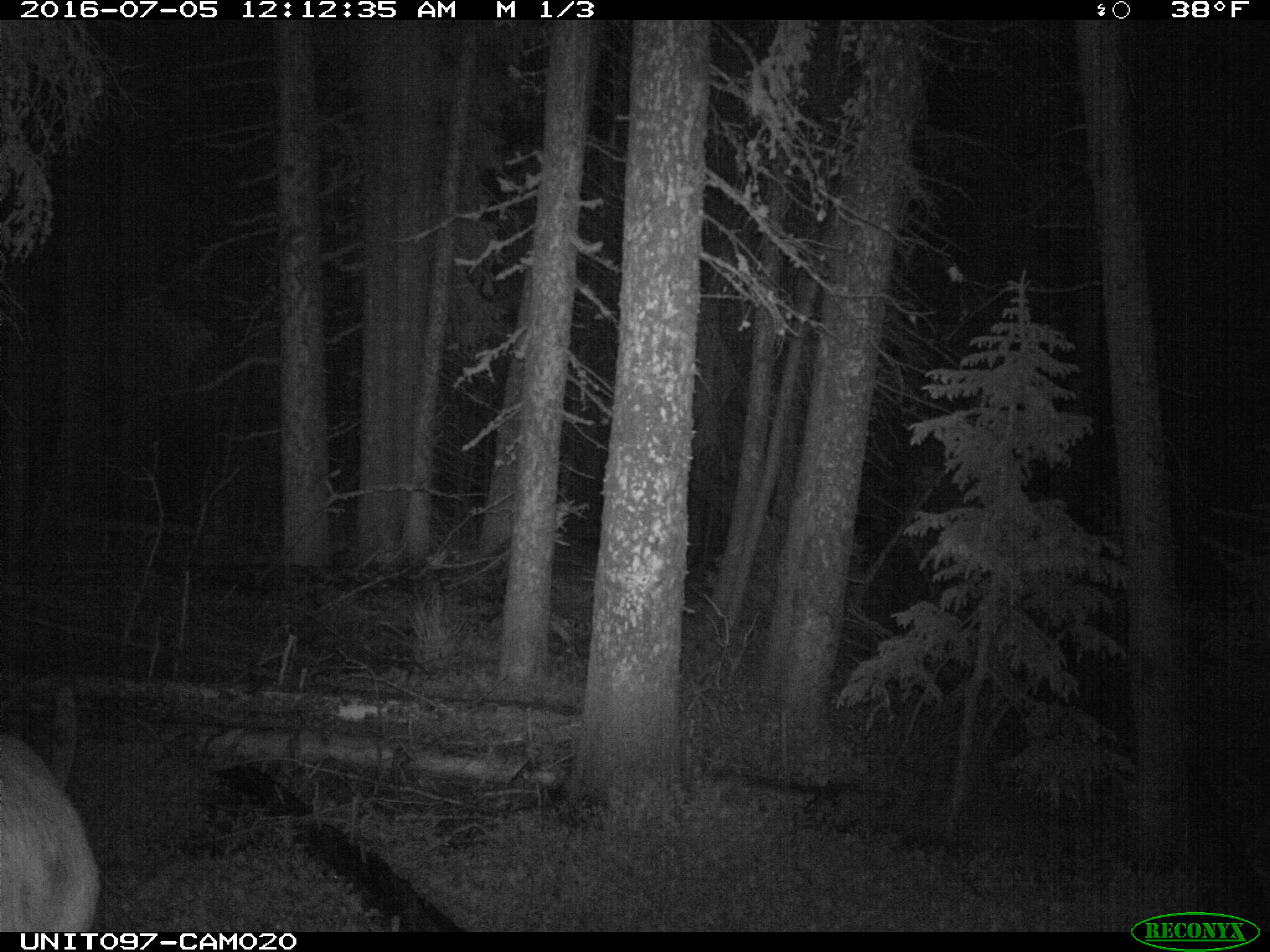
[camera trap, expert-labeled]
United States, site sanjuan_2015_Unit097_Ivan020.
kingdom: Animalia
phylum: Chordata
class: Mammalia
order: Artiodactyla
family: Cervidae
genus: Cervus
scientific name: Cervus elaphus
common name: red deer